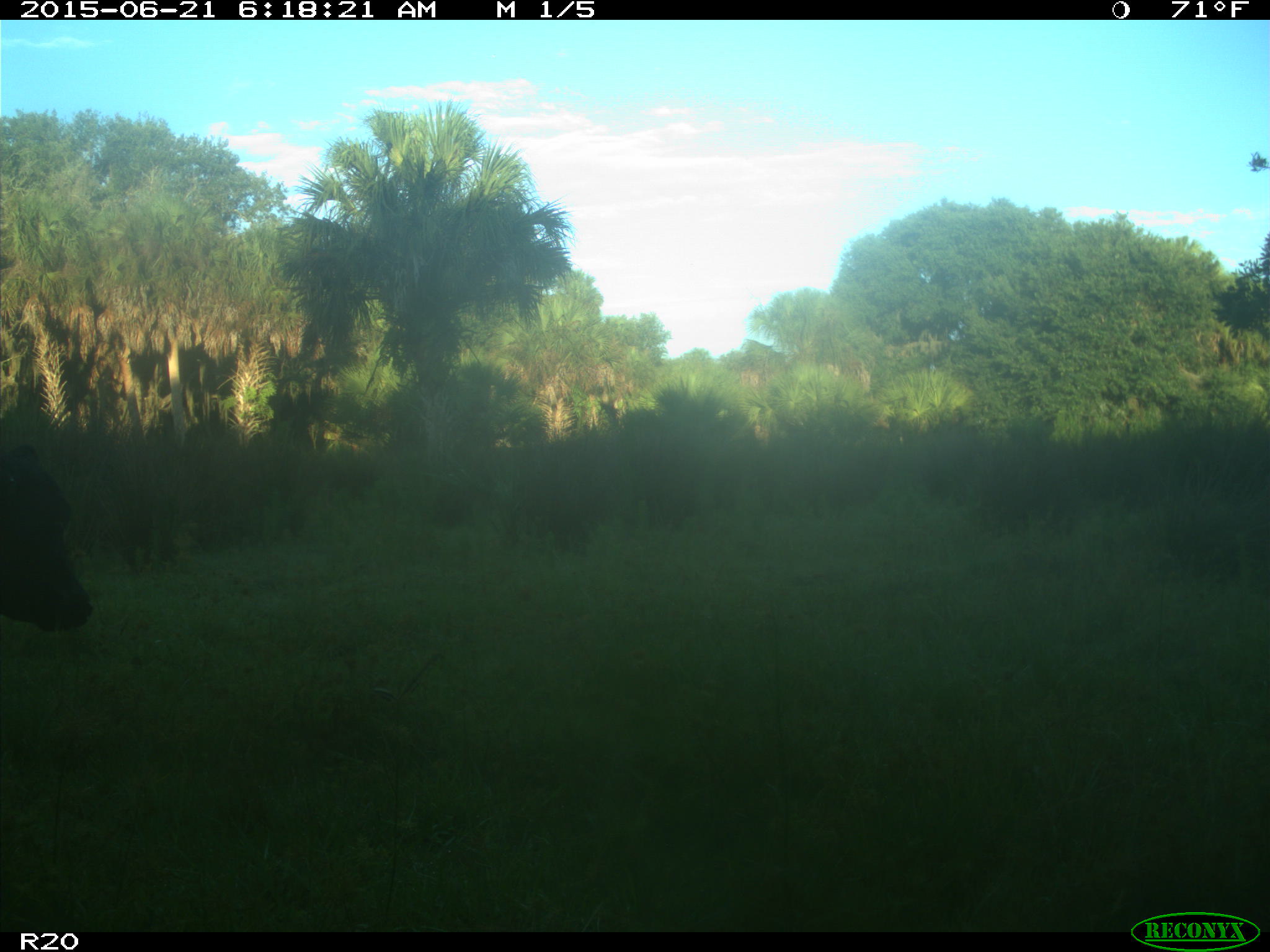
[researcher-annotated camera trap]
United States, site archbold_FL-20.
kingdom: Animalia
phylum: Chordata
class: Mammalia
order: Artiodactyla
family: Bovidae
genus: Bos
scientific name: Bos taurus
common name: domestic cow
Bos taurus (domestic cow).